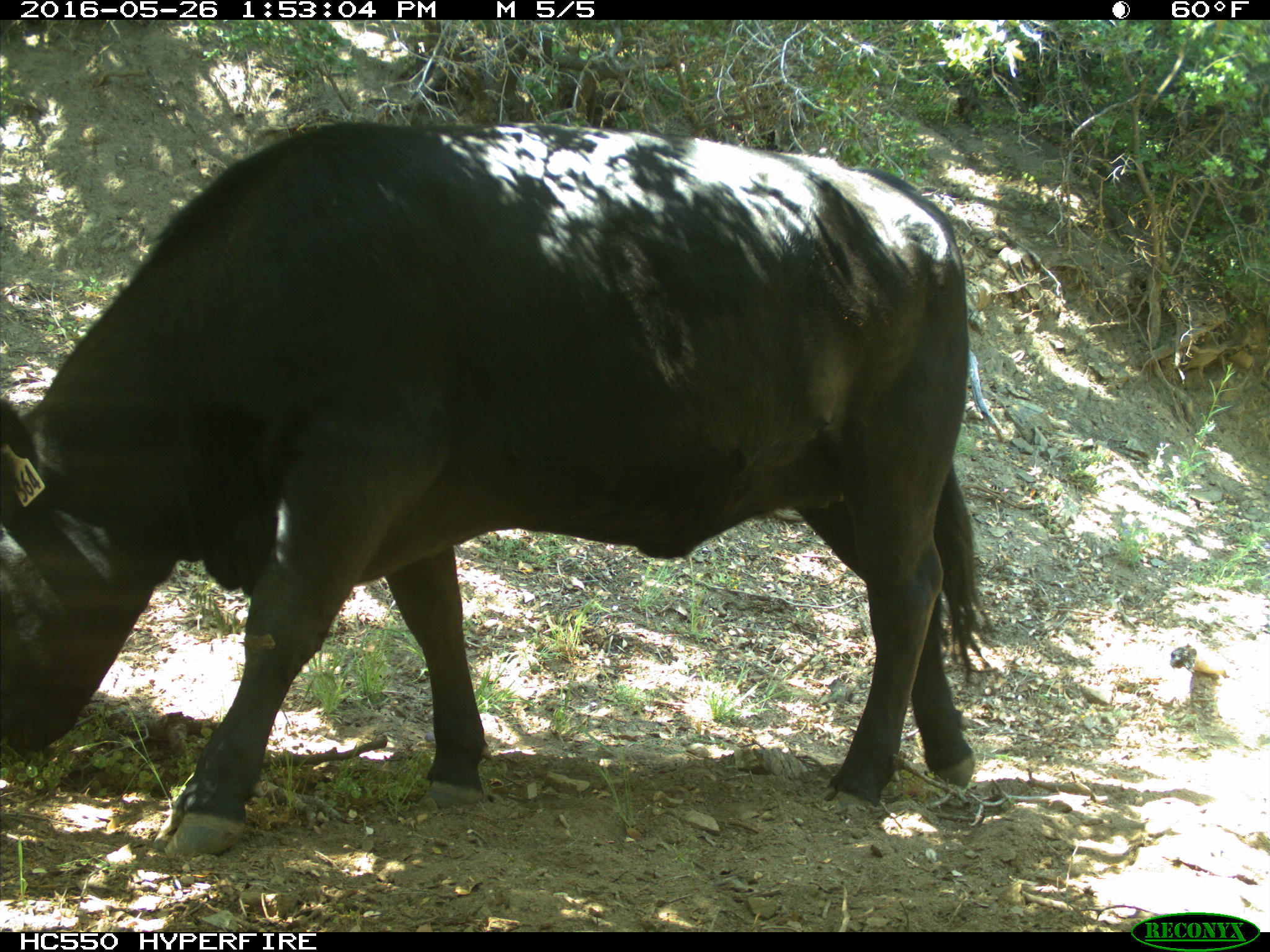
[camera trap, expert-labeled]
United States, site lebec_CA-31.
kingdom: Animalia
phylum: Chordata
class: Mammalia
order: Artiodactyla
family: Bovidae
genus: Bos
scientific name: Bos taurus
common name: domestic cow